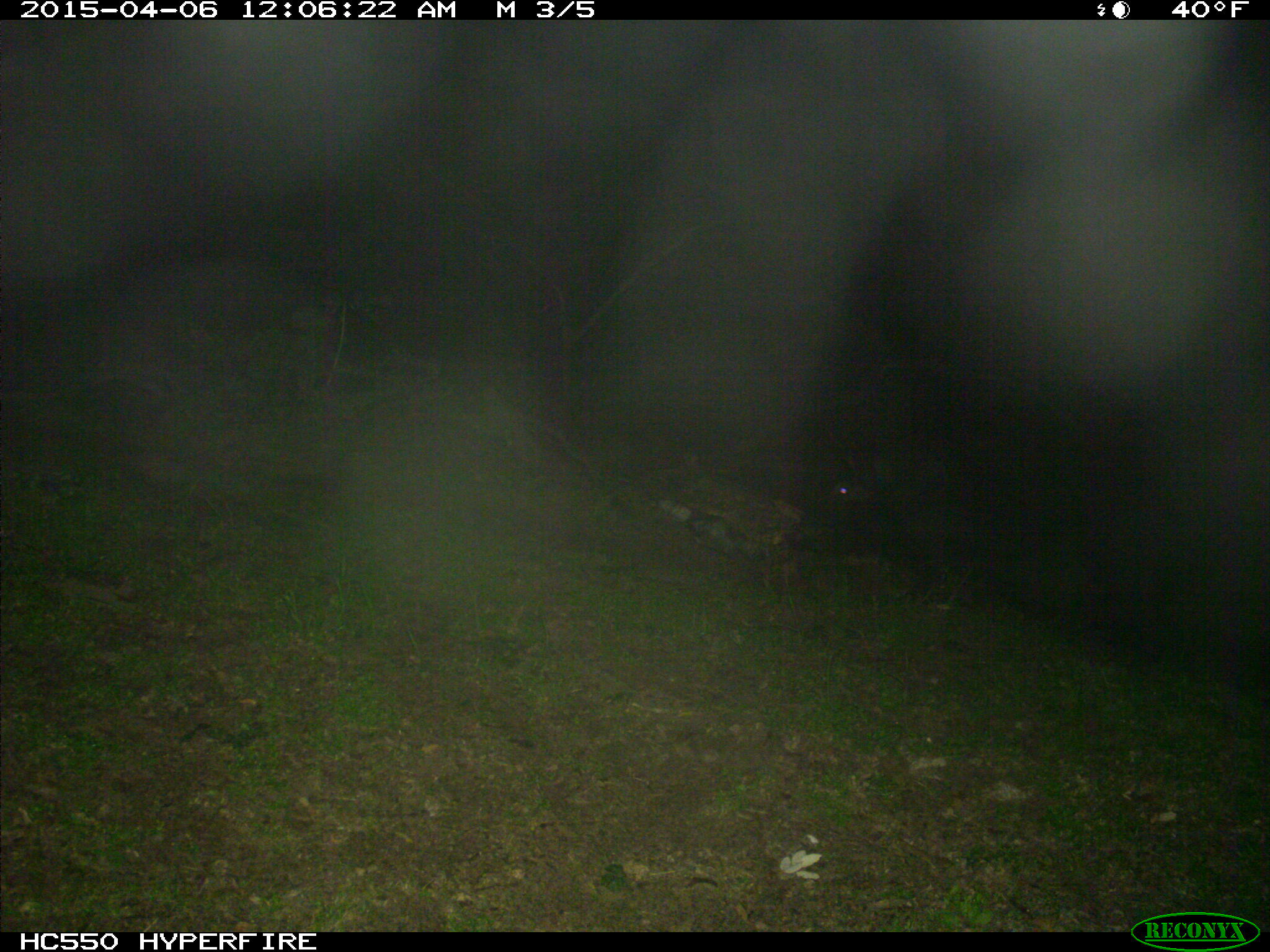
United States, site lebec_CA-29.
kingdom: Animalia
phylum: Chordata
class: Mammalia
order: Artiodactyla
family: Suidae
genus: Sus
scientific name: Sus scrofa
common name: wild boar